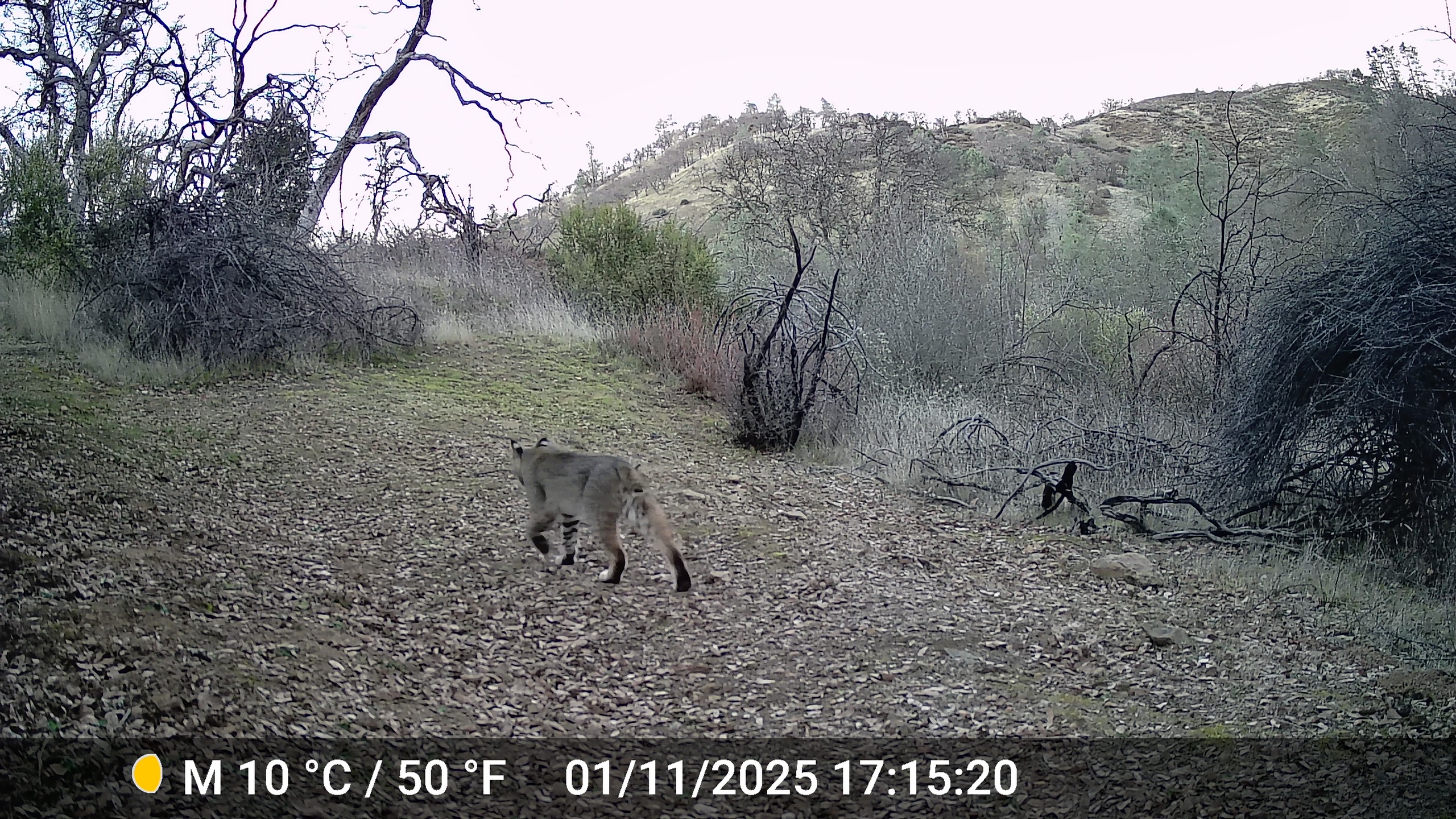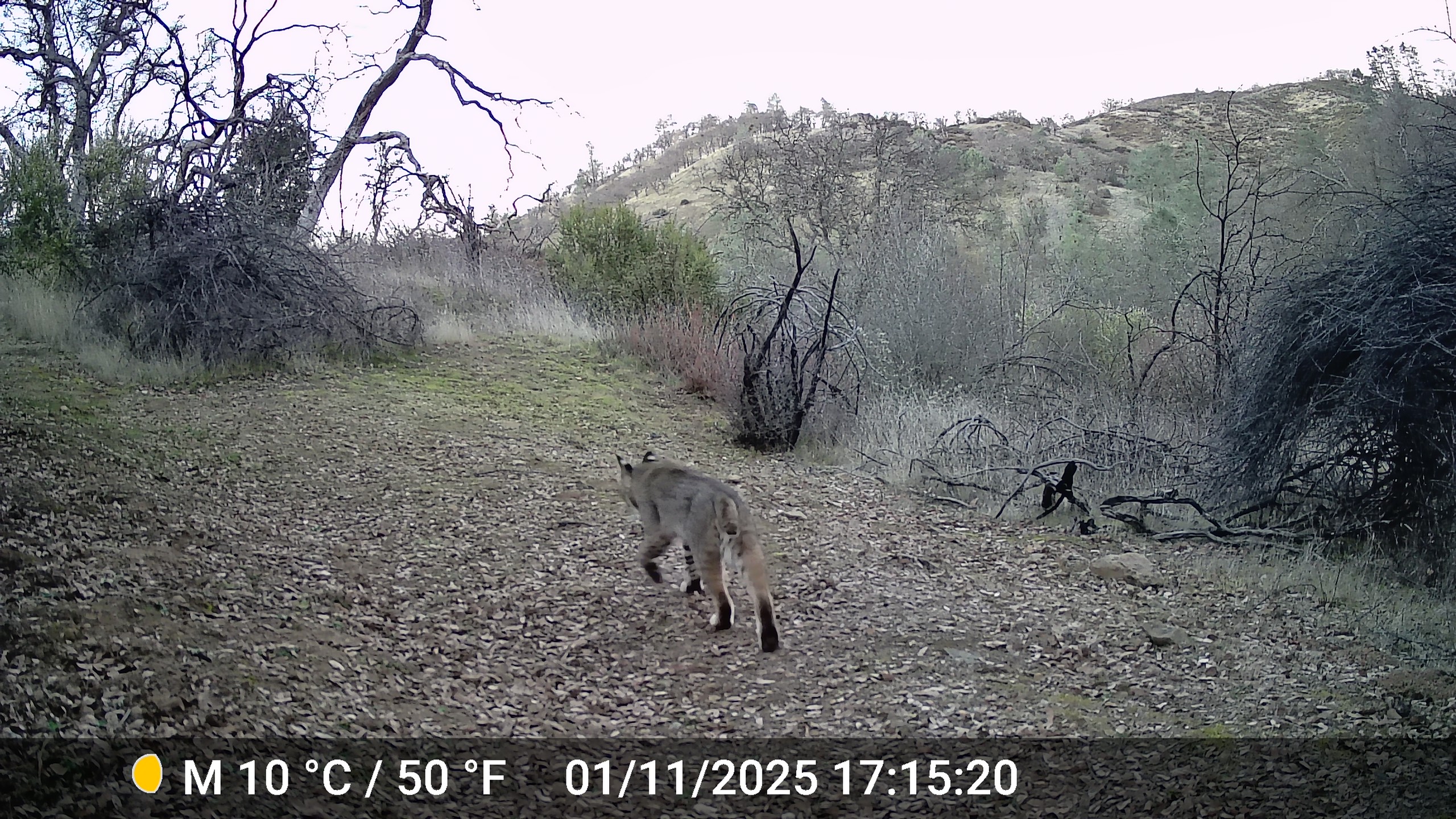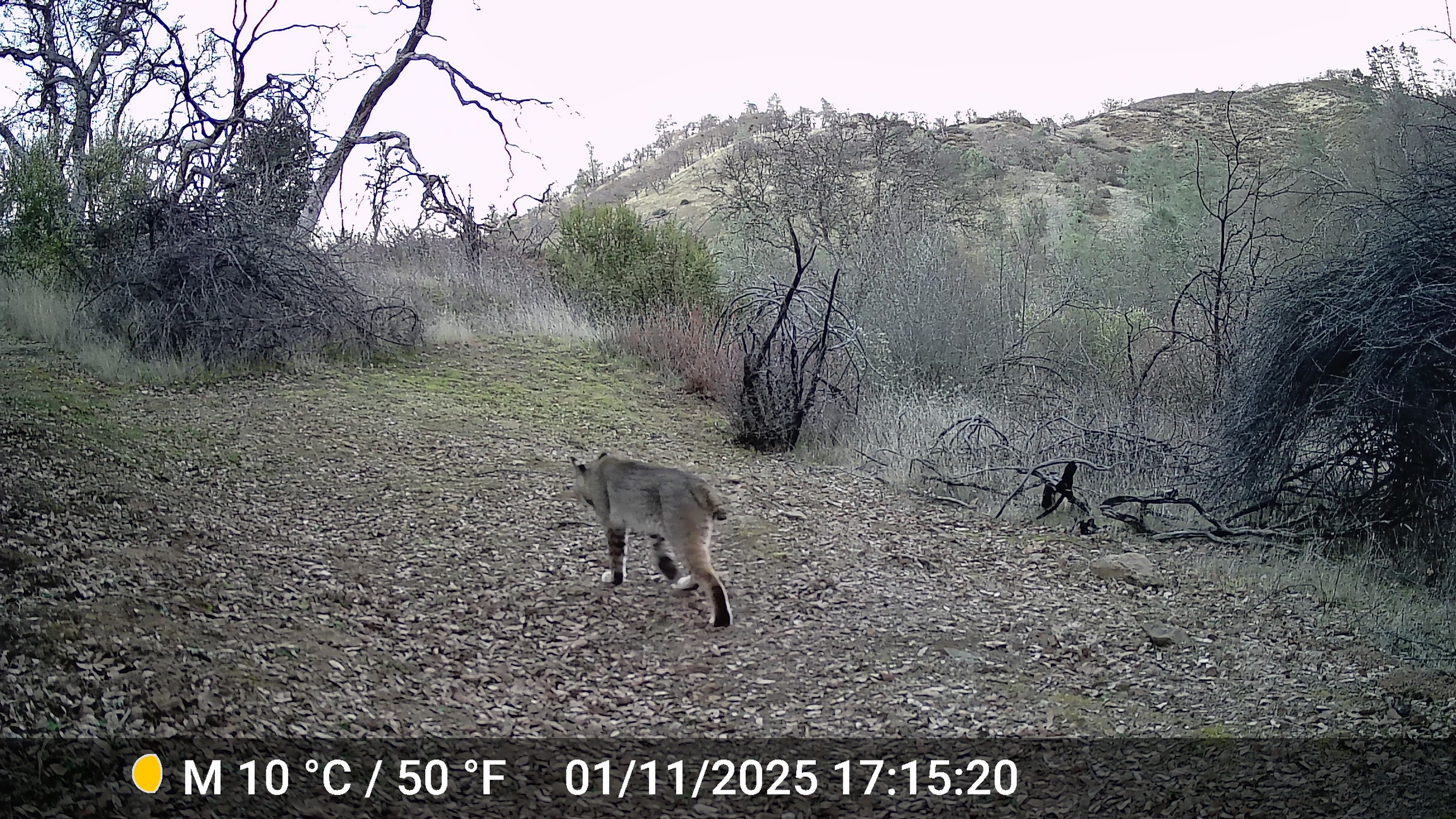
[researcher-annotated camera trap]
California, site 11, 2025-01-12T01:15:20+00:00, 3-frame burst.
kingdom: Animalia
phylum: Chordata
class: Mammalia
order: Carnivora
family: Felidae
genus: Lynx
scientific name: Lynx rufus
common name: bobcat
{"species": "bobcat (Lynx rufus)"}